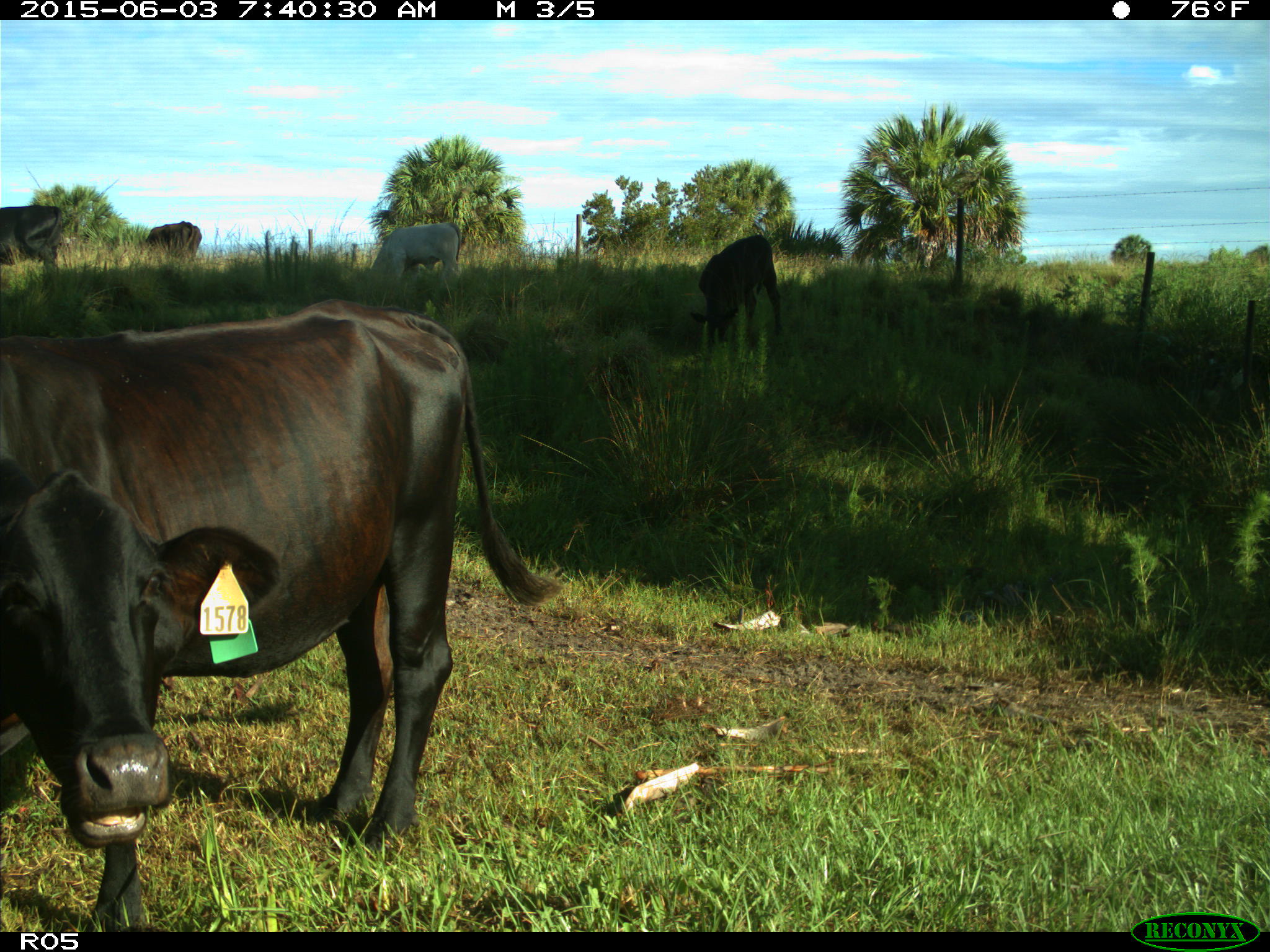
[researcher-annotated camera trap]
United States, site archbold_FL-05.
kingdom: Animalia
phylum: Chordata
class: Mammalia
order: Artiodactyla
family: Bovidae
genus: Bos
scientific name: Bos taurus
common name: domestic cow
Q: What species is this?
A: Bos taurus (domestic cow).